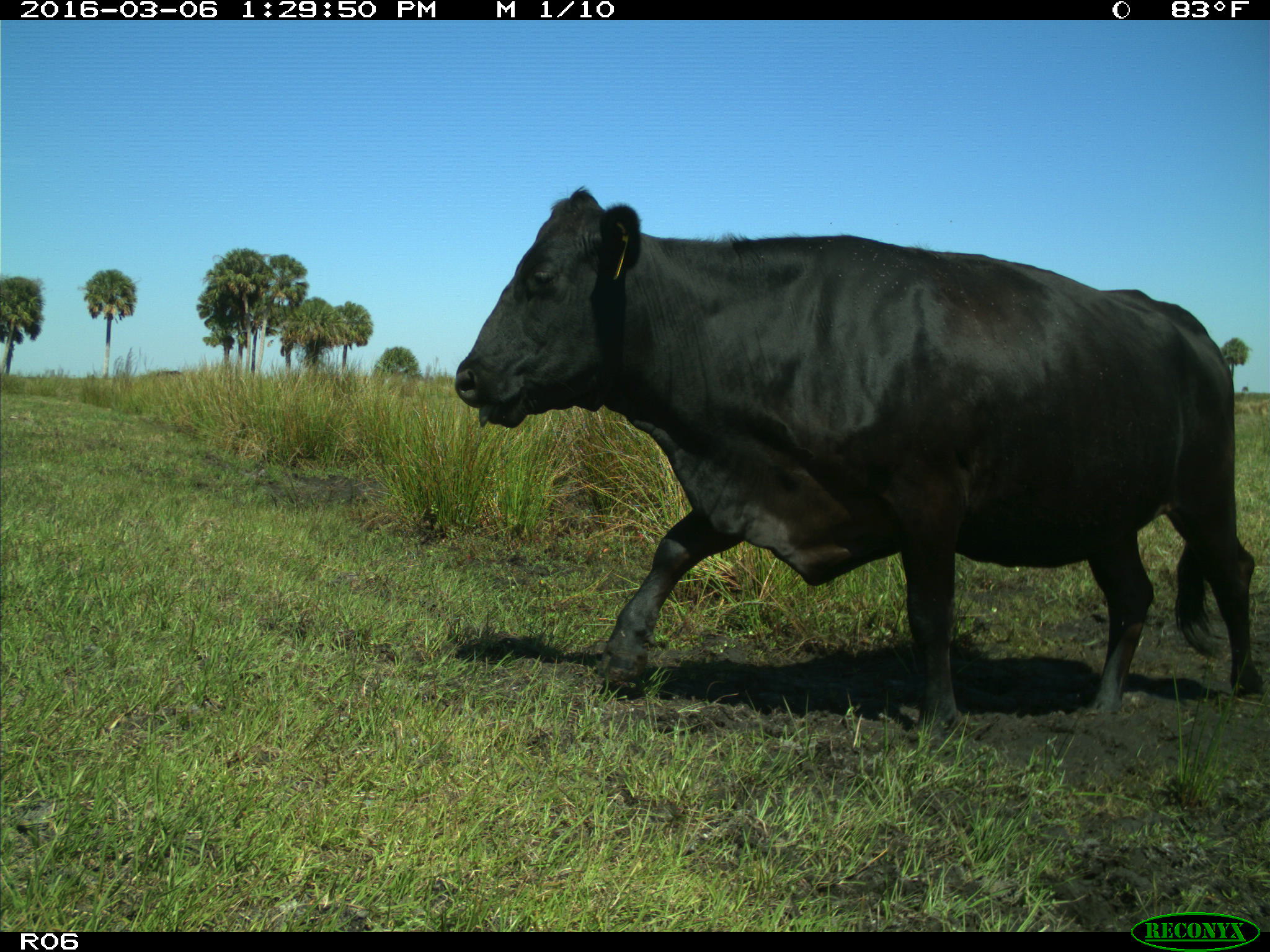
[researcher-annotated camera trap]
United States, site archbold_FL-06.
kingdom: Animalia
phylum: Chordata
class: Mammalia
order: Artiodactyla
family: Bovidae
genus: Bos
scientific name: Bos taurus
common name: domestic cow